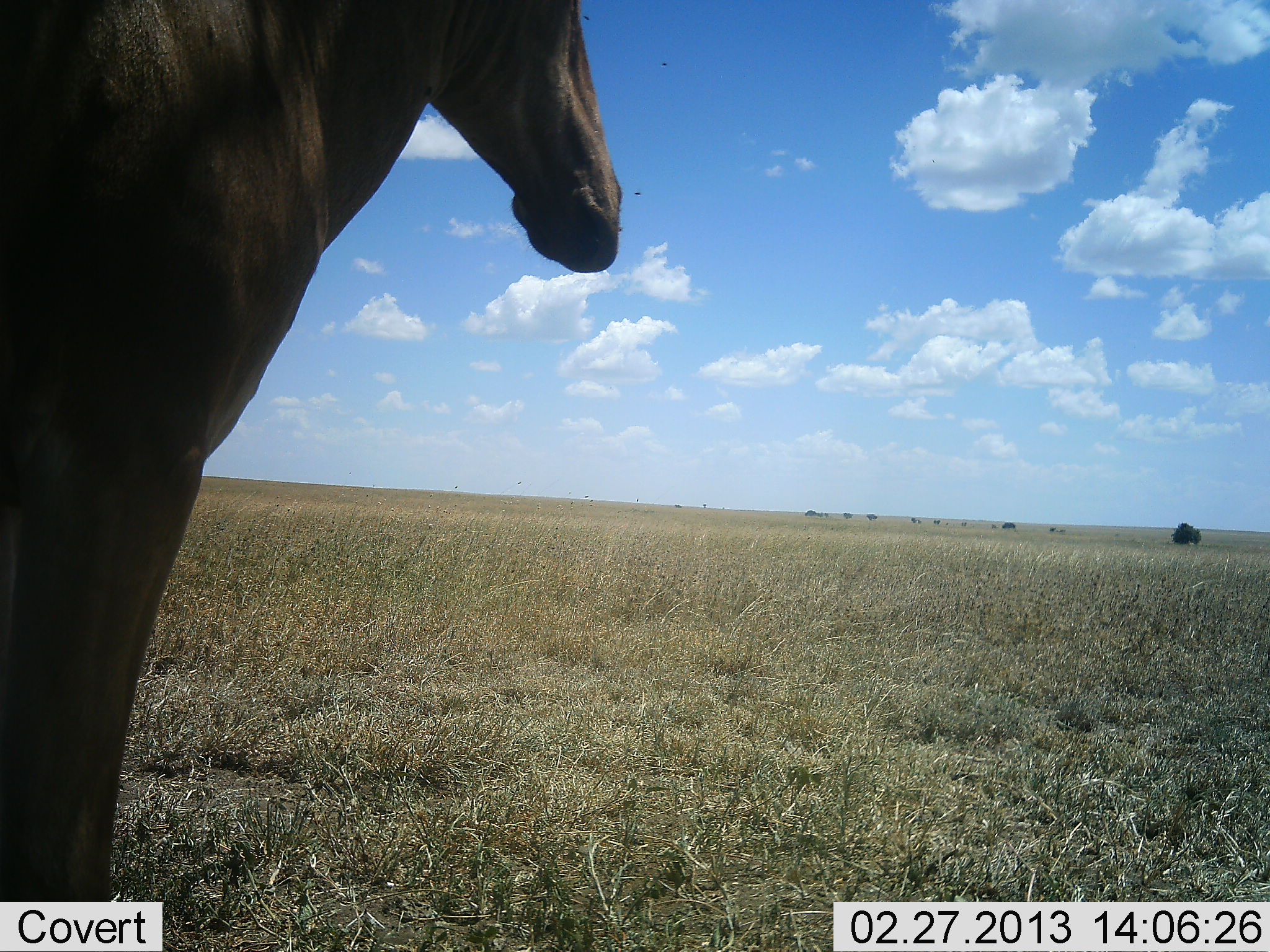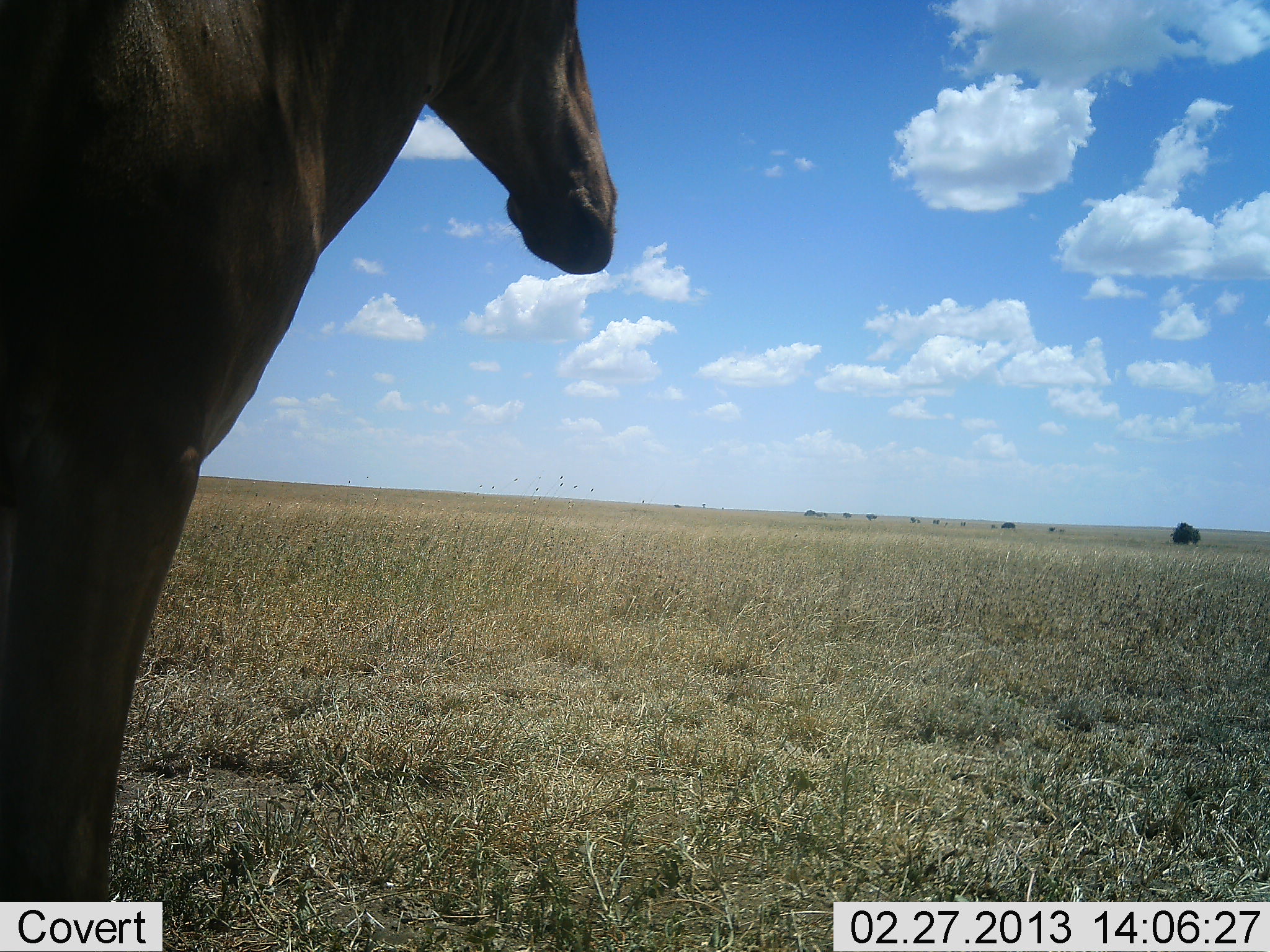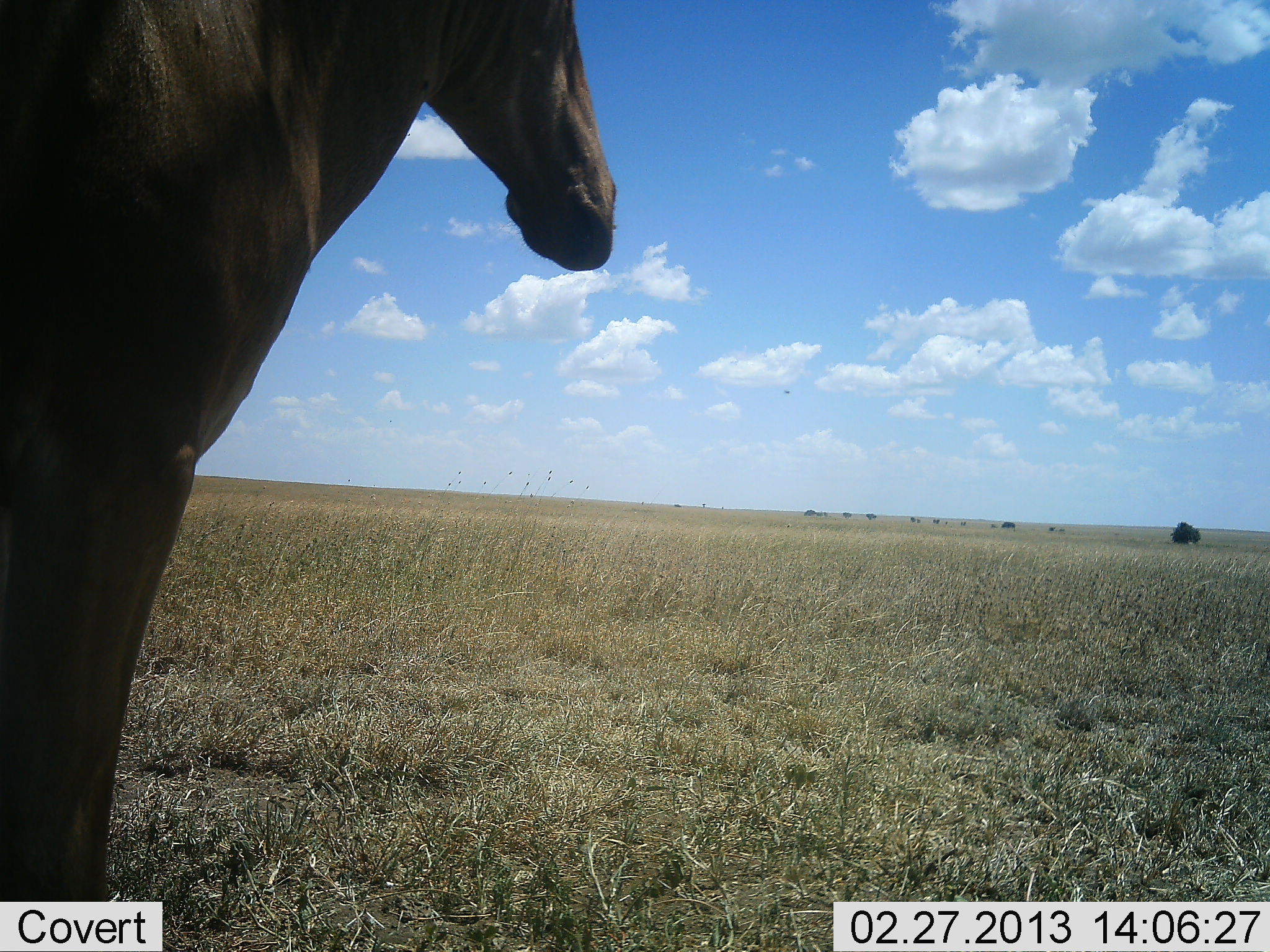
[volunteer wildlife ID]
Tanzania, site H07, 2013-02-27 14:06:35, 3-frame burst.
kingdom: Animalia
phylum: Chordata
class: Mammalia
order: Artiodactyla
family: Bovidae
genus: Alcelaphus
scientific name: Alcelaphus buselaphus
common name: hartebeest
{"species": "hartebeest (Alcelaphus buselaphus)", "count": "1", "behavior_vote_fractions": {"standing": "100%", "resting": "0%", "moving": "0%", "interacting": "0%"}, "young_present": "0%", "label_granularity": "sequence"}